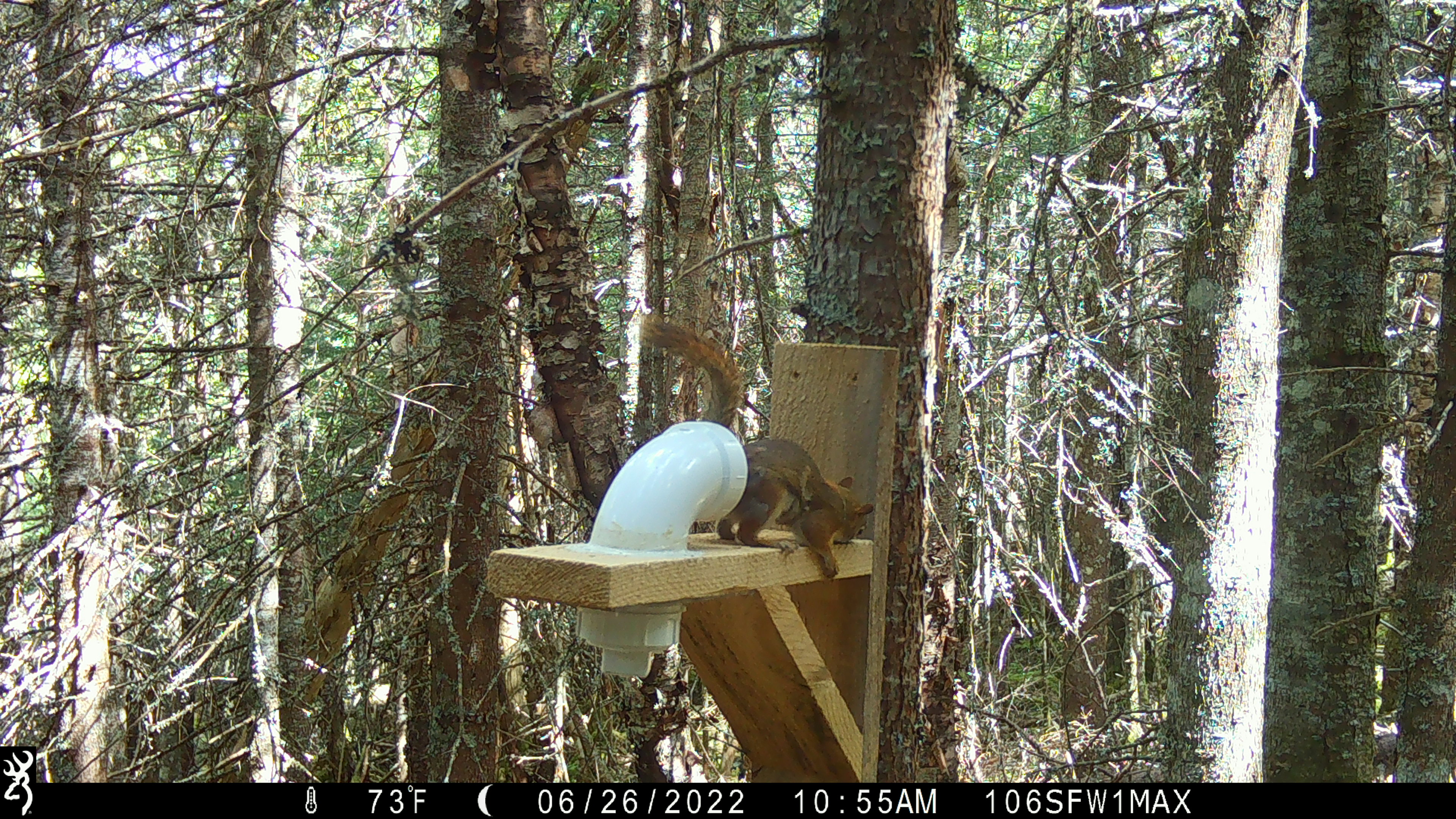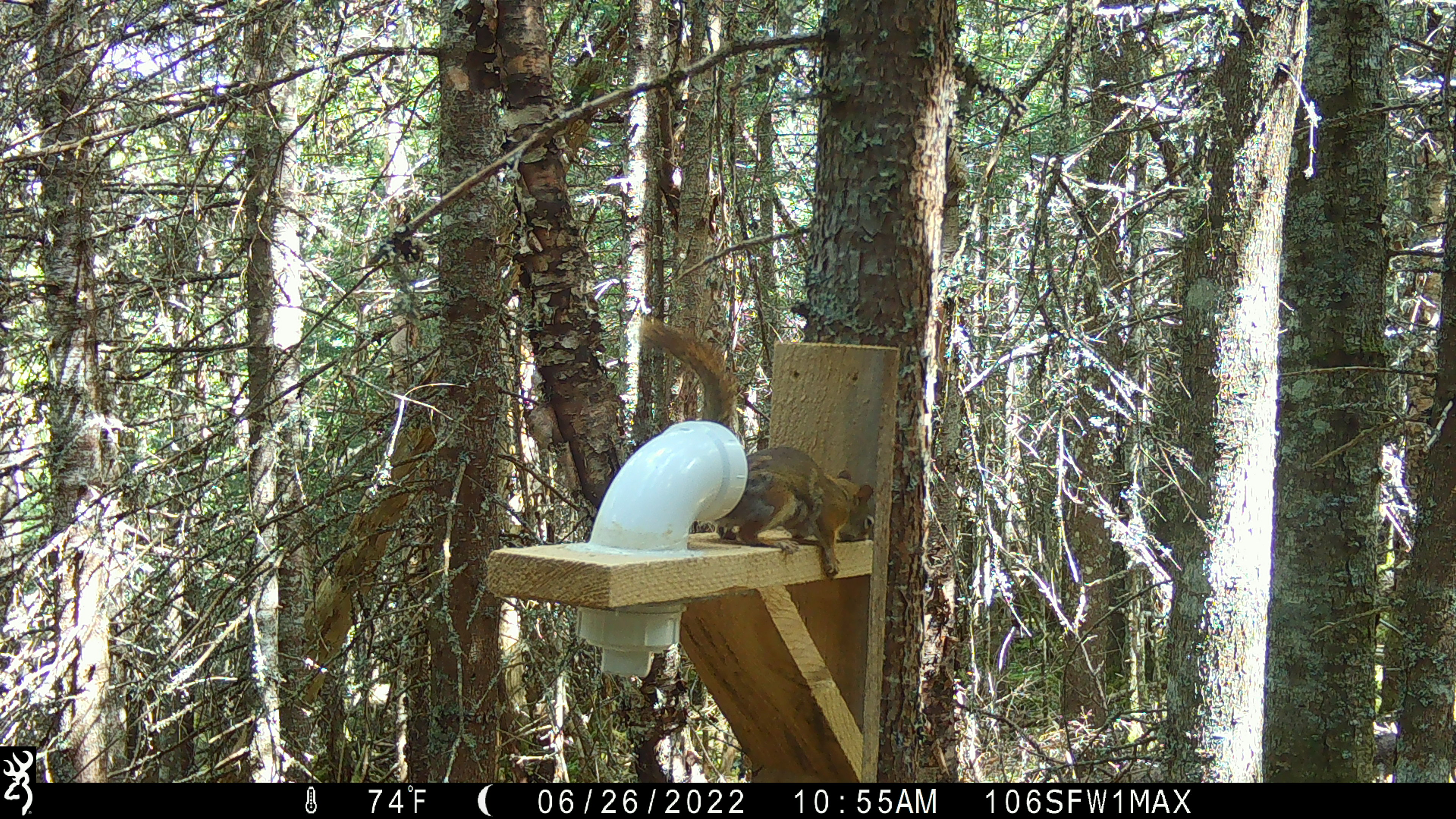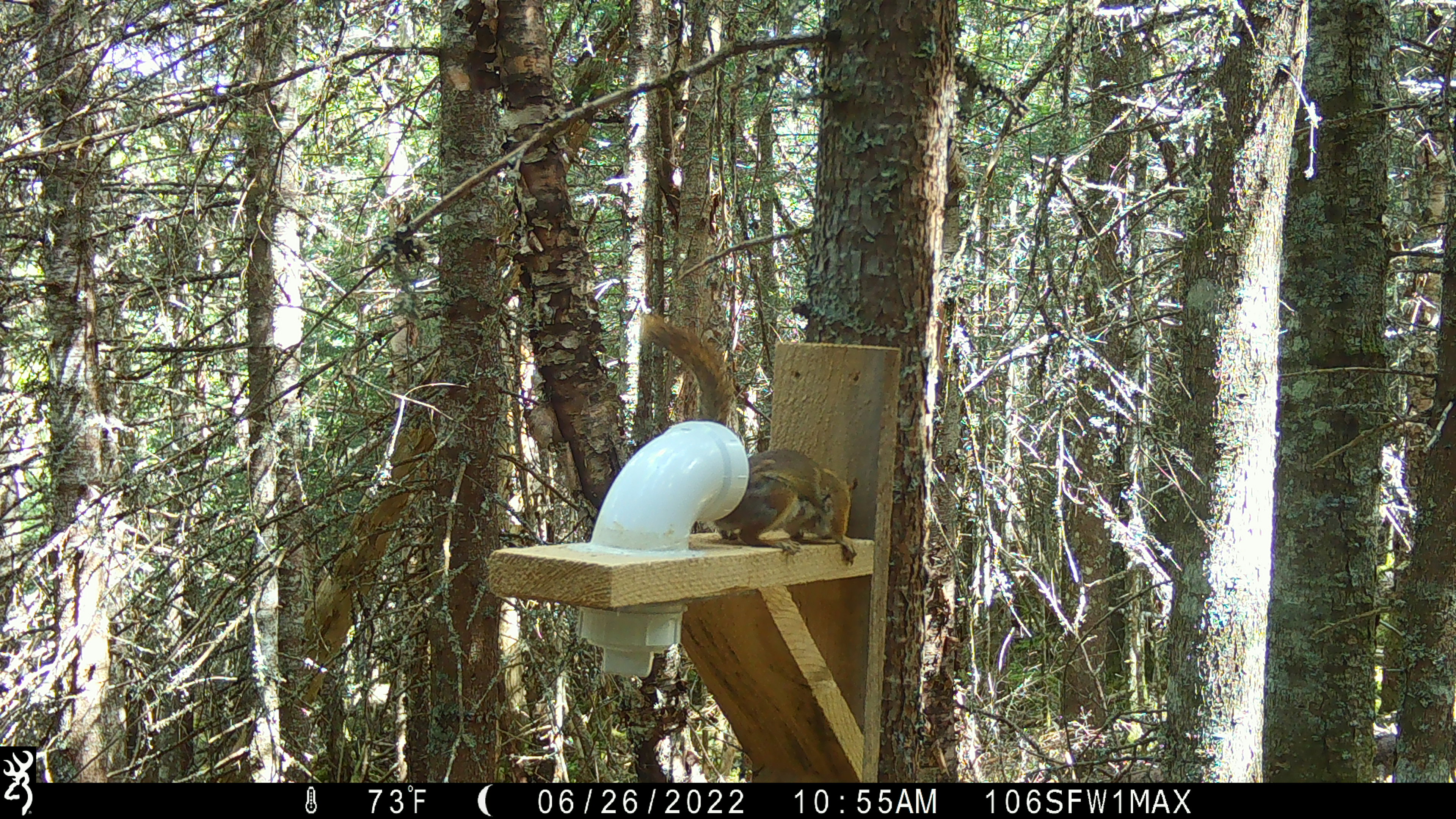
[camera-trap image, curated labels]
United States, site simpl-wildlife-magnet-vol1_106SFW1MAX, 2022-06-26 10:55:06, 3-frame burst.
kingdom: Animalia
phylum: Chordata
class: Mammalia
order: Rodentia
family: Sciuridae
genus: Tamiasciurus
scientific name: Tamiasciurus hudsonicus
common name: red squirrel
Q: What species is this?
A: Red squirrel (Tamiasciurus hudsonicus).